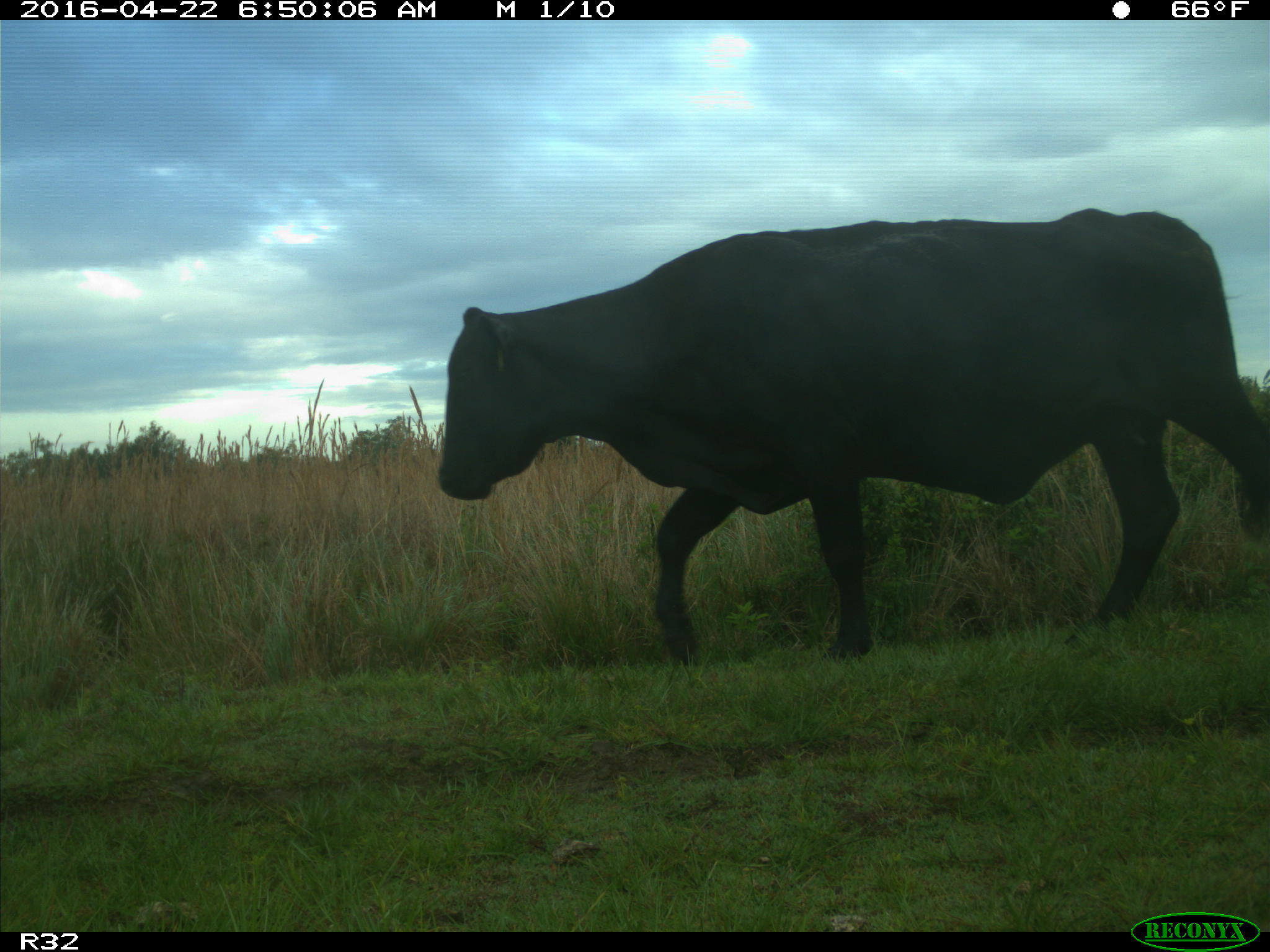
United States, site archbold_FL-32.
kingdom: Animalia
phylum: Chordata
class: Mammalia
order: Artiodactyla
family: Bovidae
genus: Bos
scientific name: Bos taurus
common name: domestic cow